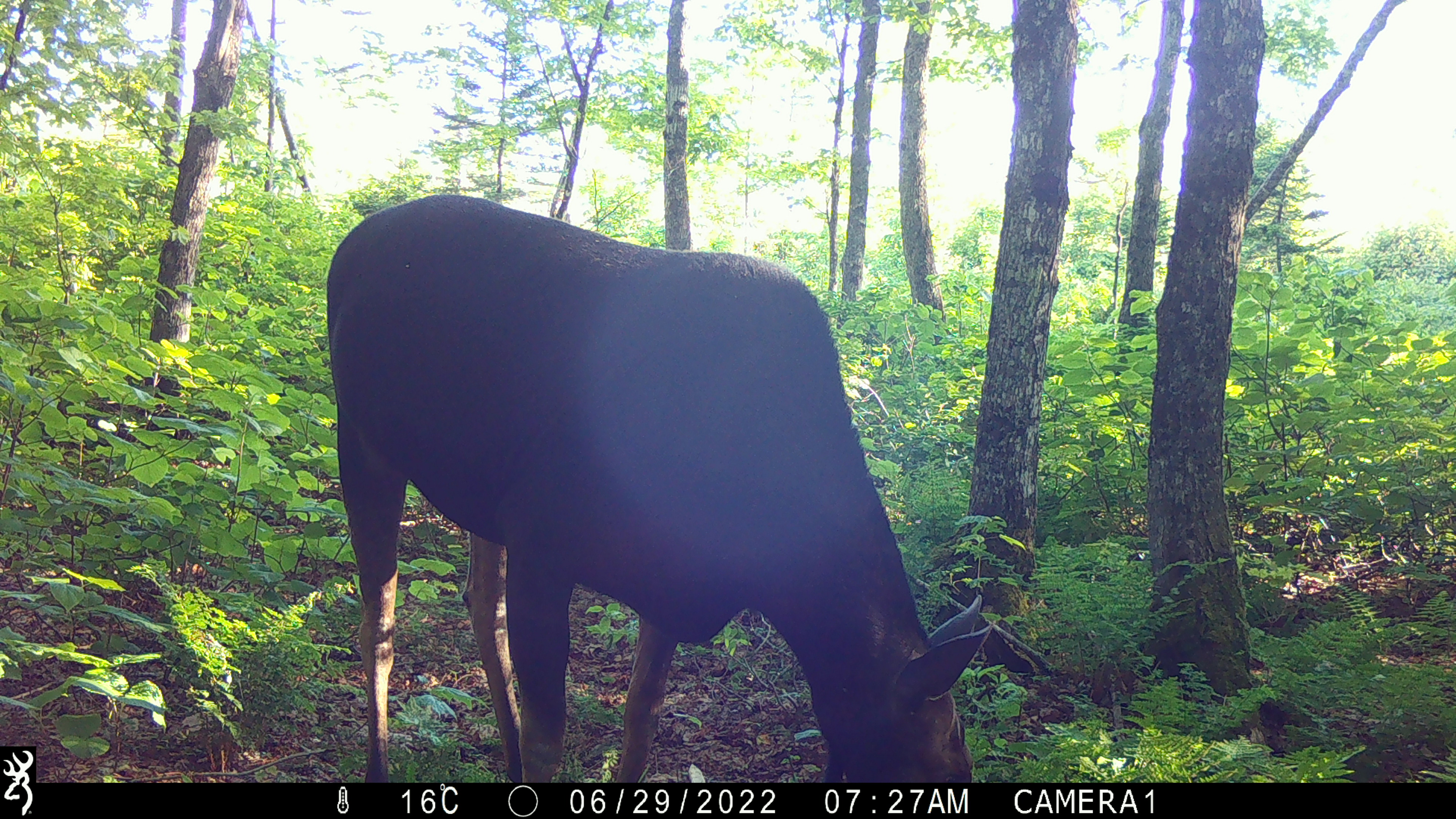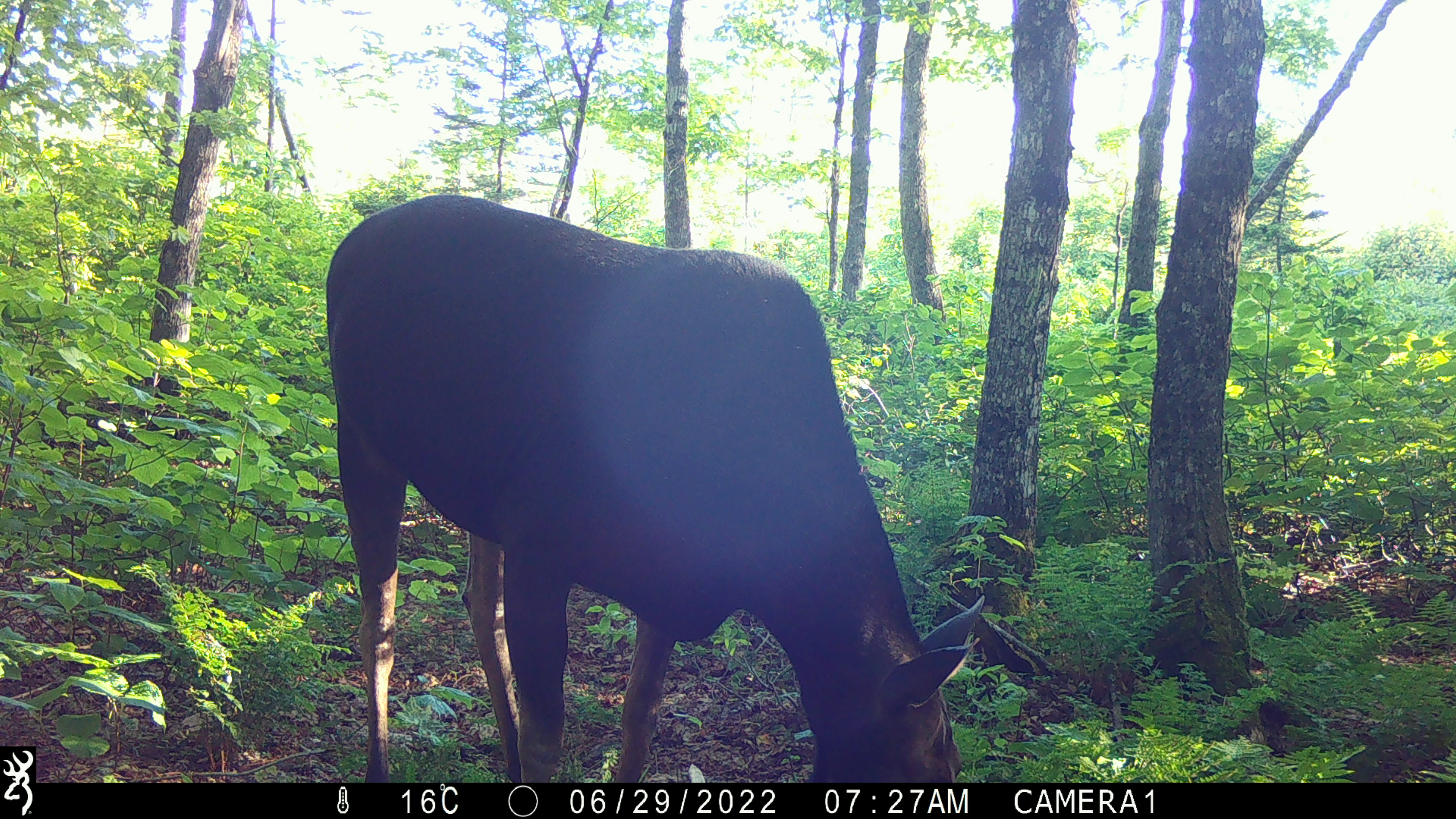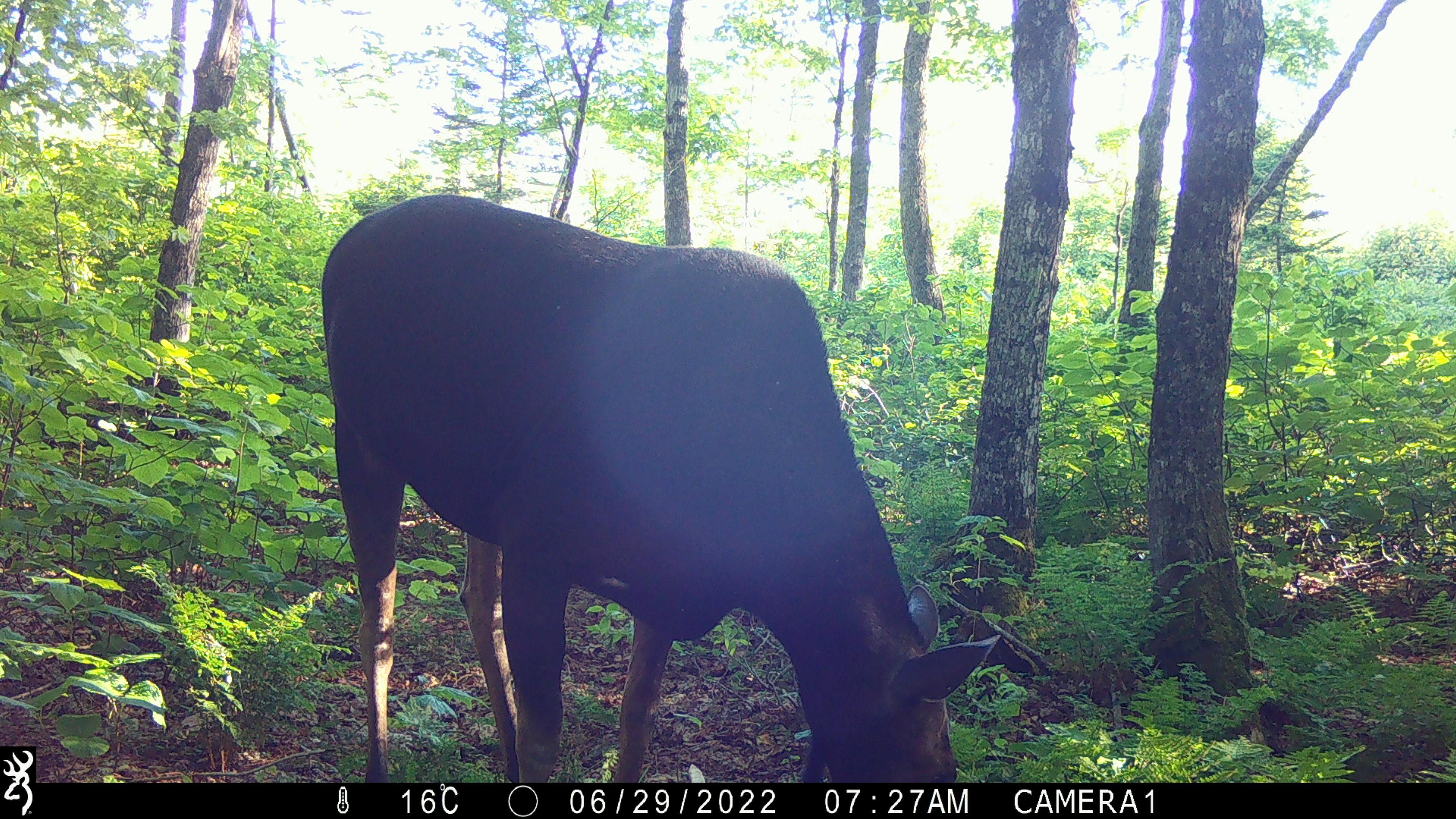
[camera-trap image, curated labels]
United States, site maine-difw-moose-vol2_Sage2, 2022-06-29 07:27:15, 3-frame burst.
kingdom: Animalia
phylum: Chordata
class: Mammalia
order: Artiodactyla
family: Cervidae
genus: Alces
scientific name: Alces alces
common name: moose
Moose (Alces alces).